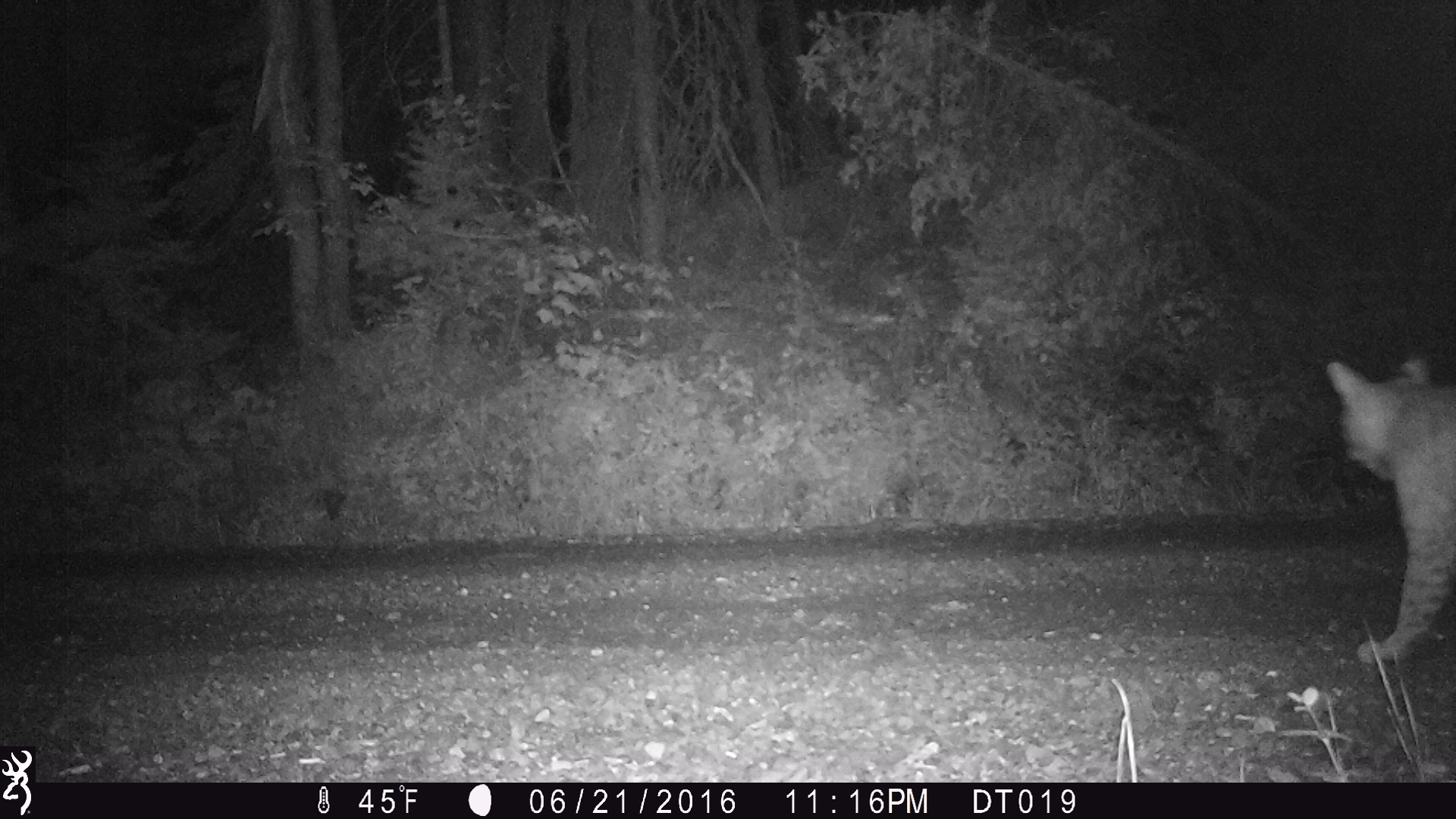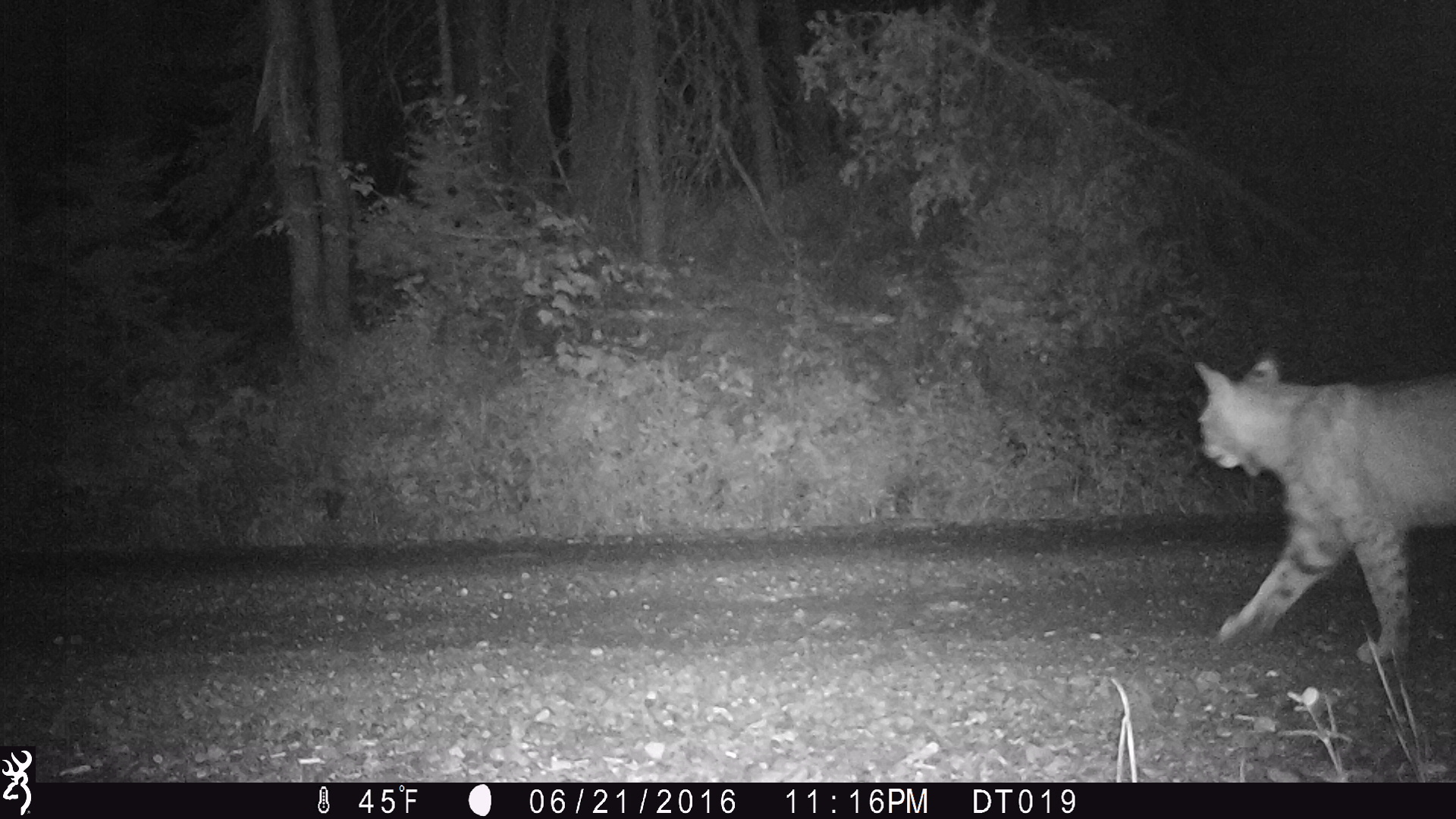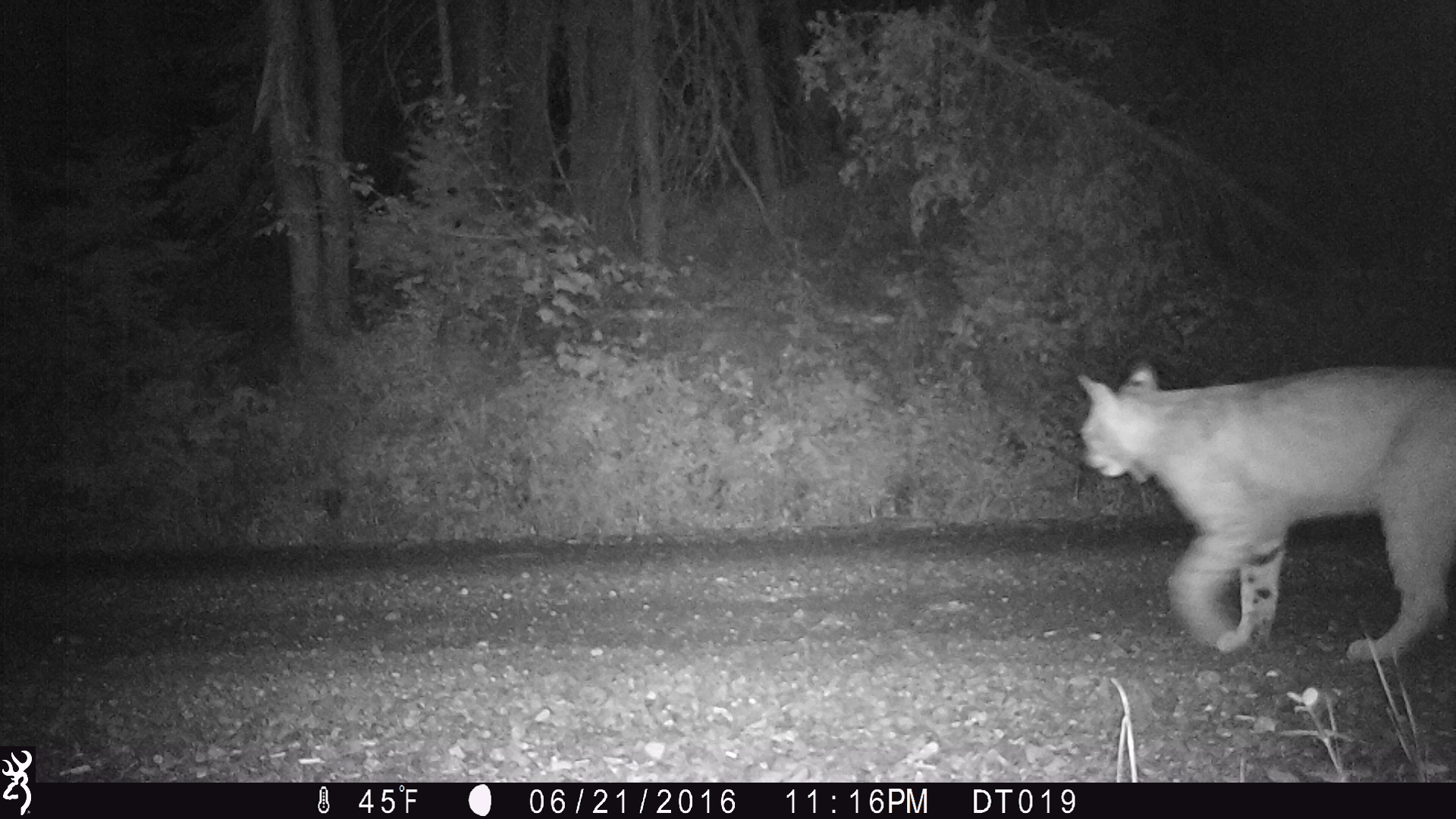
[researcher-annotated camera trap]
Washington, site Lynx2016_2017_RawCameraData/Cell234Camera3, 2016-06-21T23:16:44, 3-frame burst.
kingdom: Animalia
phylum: Chordata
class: Mammalia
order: Carnivora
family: Felidae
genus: Lynx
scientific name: Lynx rufus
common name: bobcat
Lynx rufus (bobcat). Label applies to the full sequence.